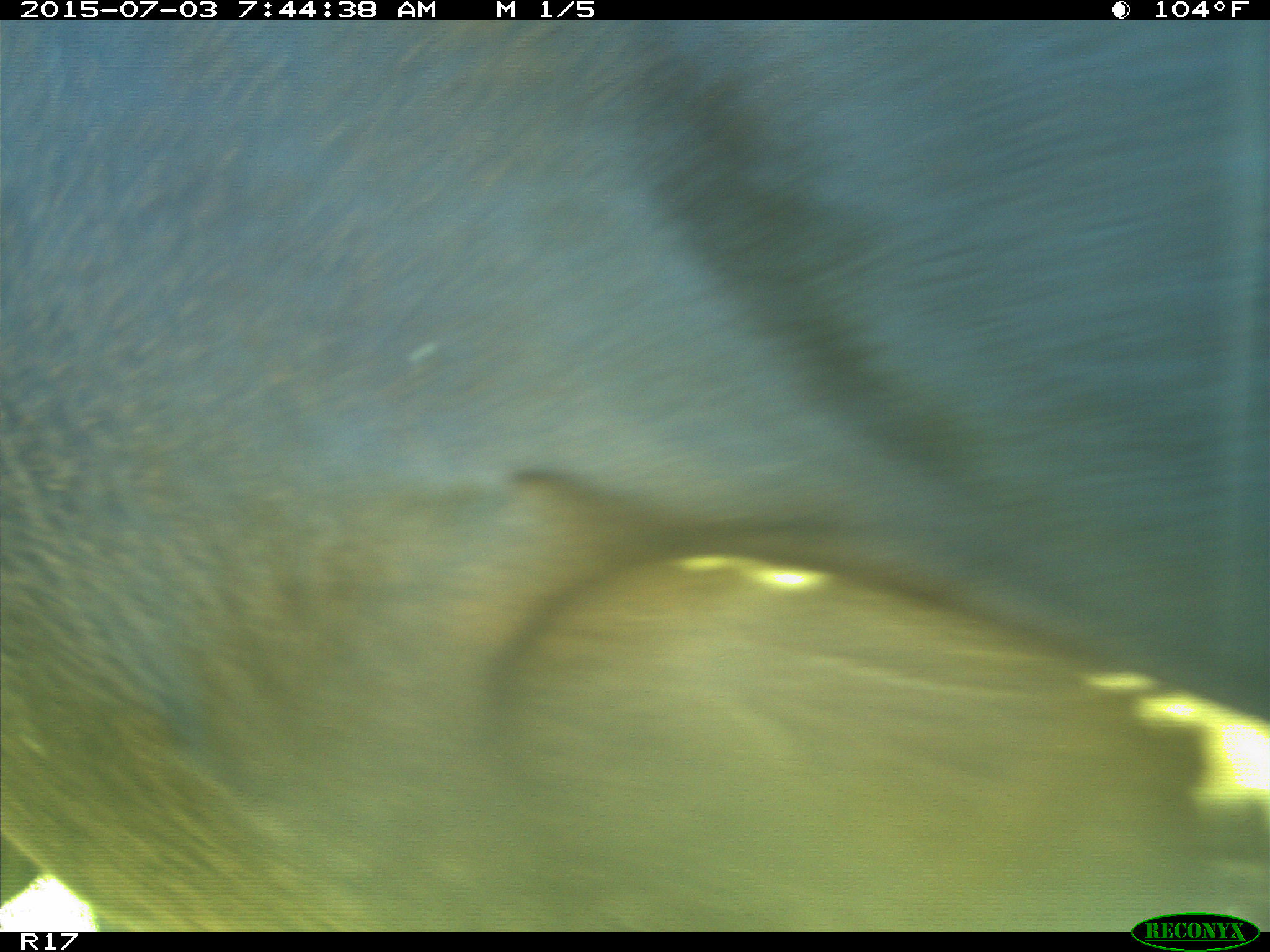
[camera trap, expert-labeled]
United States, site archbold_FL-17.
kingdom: Animalia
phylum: Chordata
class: Mammalia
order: Artiodactyla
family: Bovidae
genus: Bos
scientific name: Bos taurus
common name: domestic cow